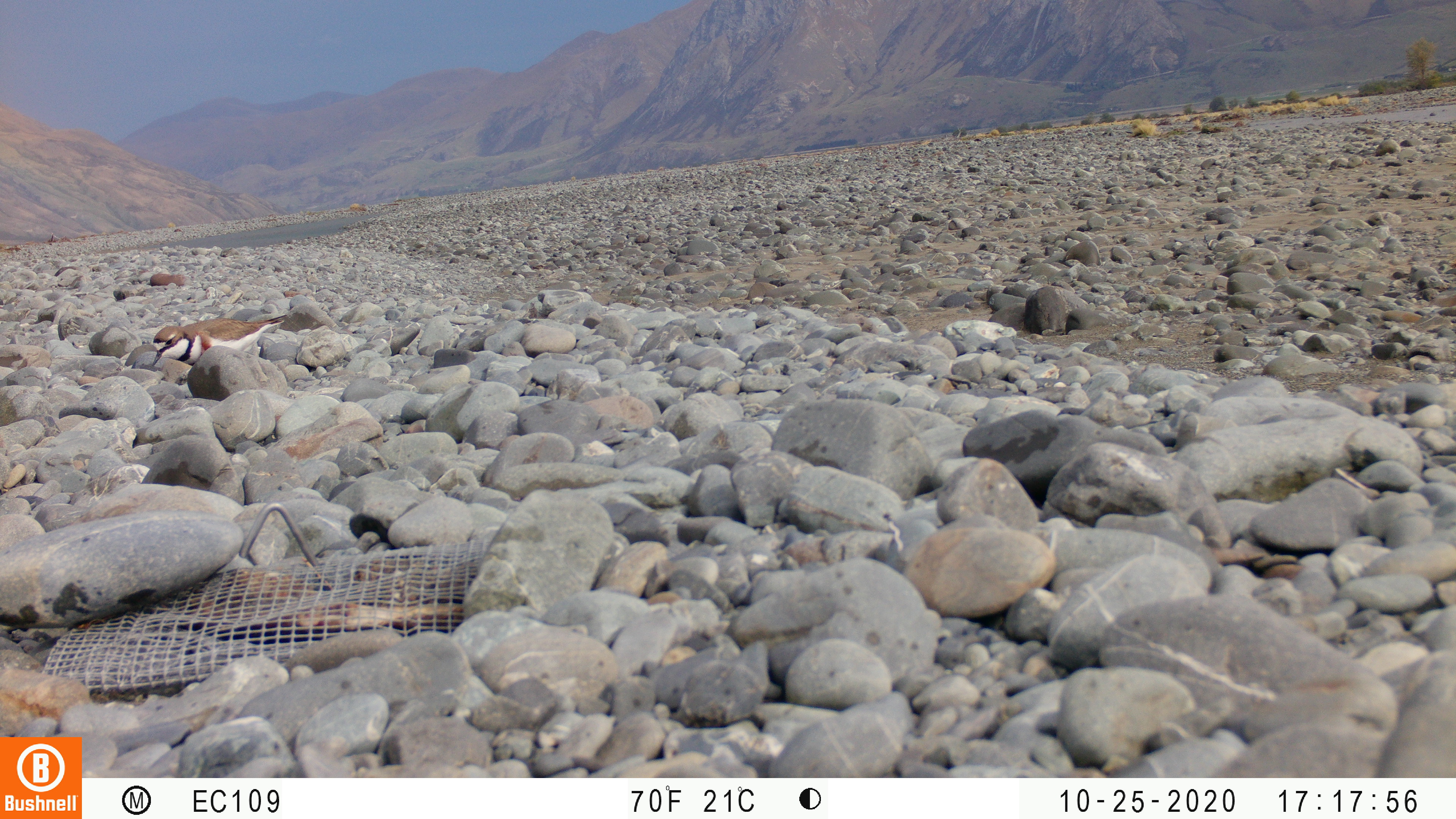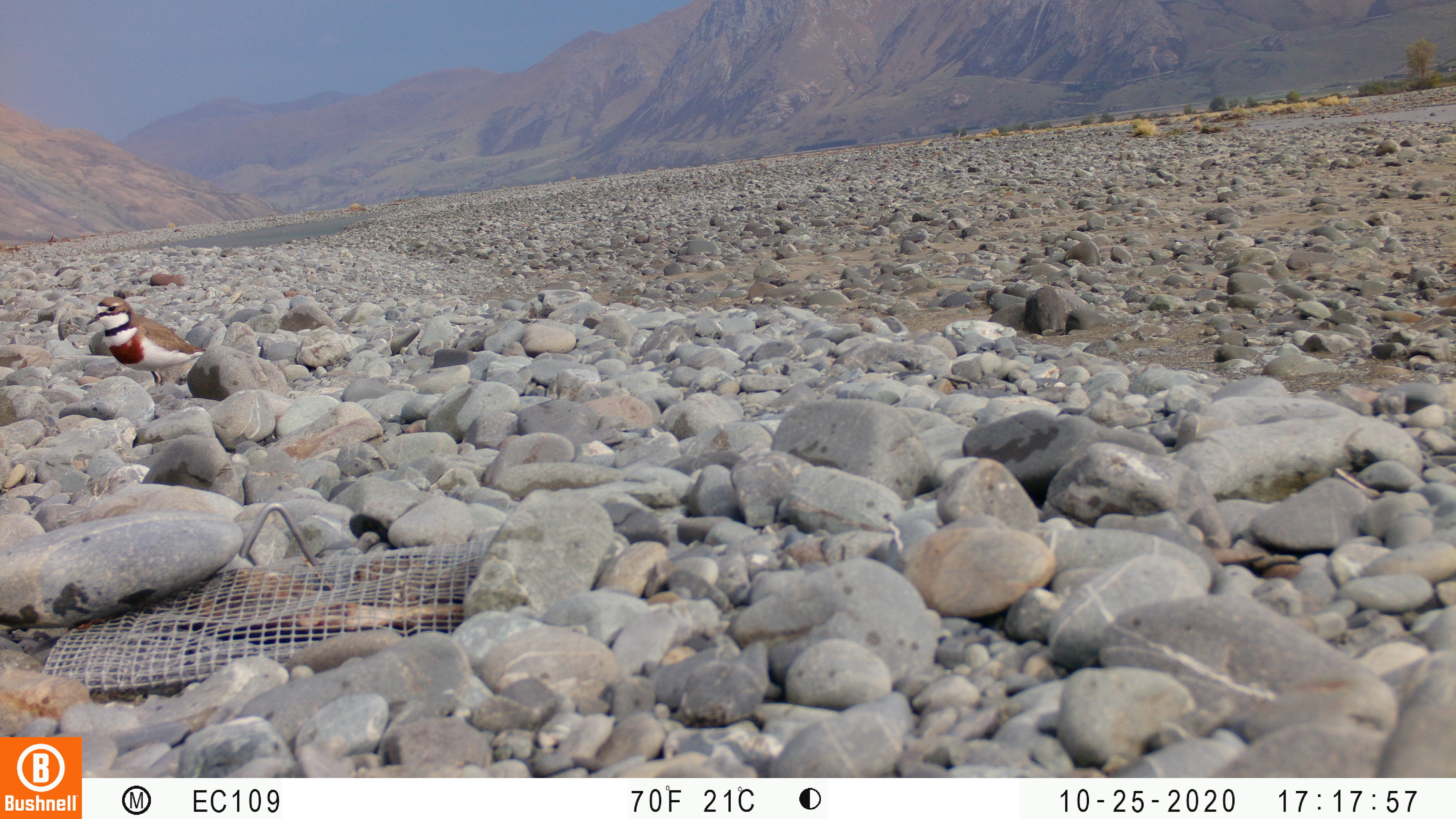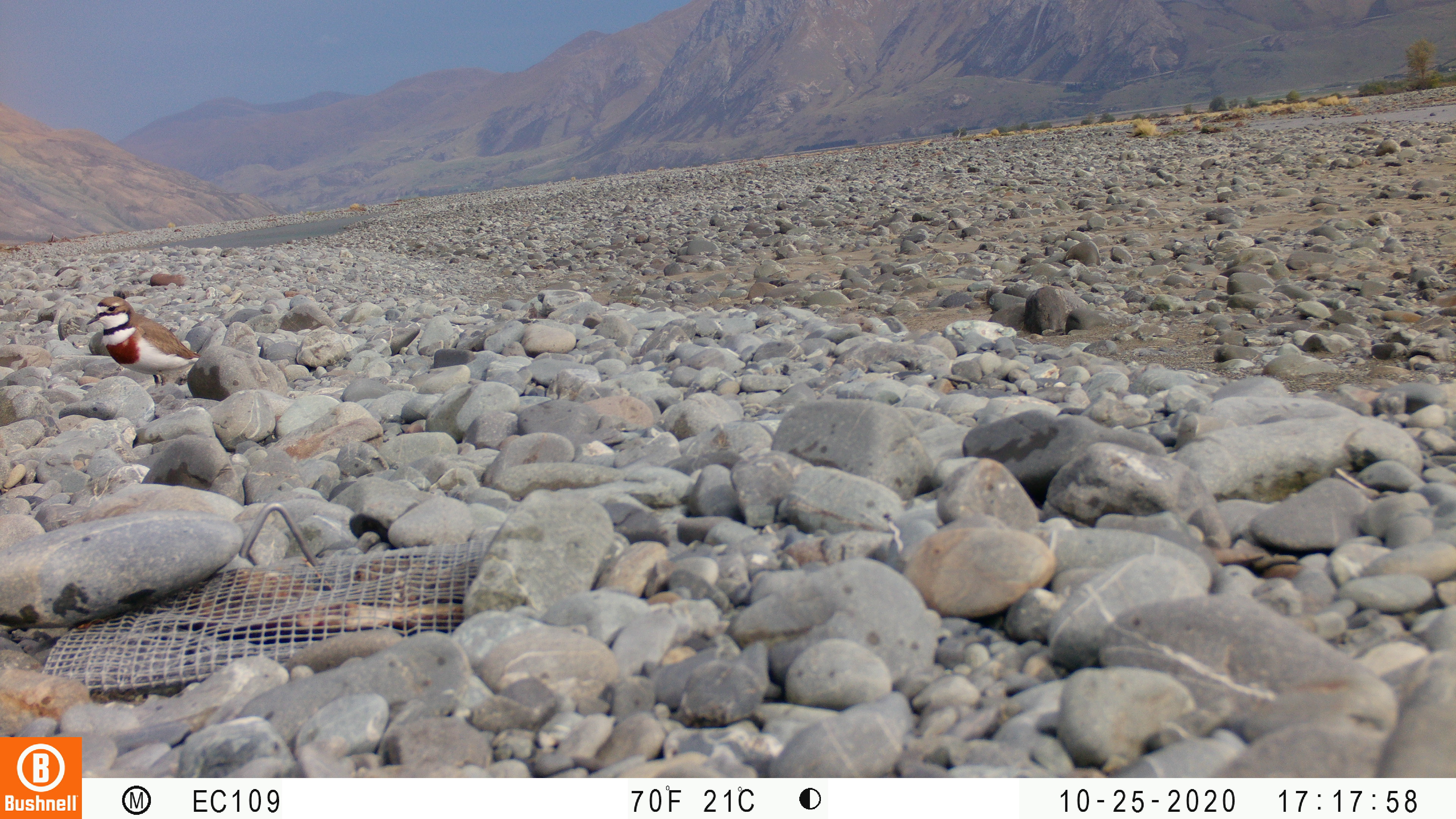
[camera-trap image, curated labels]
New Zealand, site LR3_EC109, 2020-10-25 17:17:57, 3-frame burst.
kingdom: Animalia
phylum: Chordata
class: Aves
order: Charadriiformes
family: Charadriidae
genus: Charadrius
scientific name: Charadrius bicinctus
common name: double-banded plover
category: banded dotterel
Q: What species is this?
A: Banded dotterel (double-banded plover) (Charadrius bicinctus).